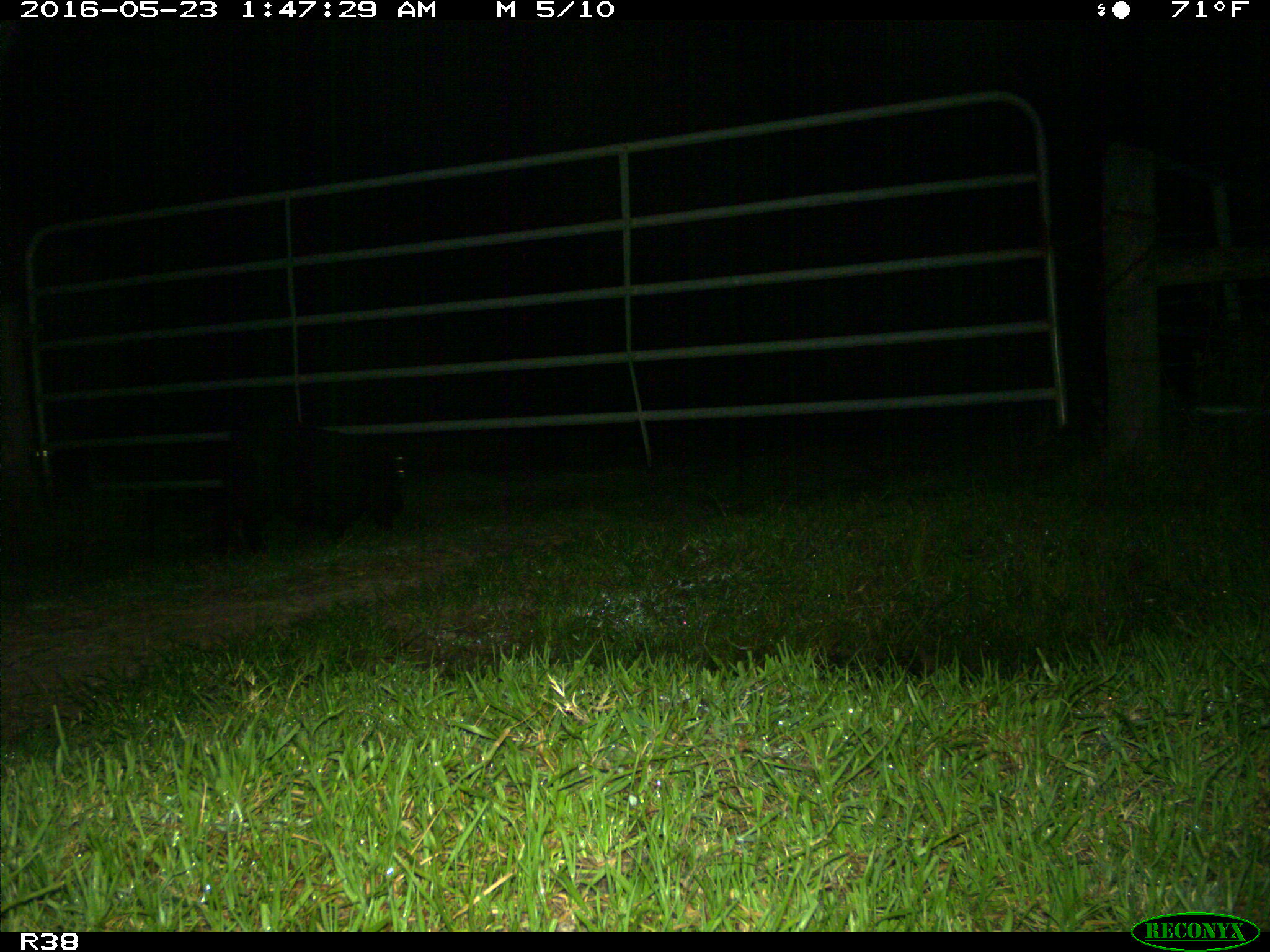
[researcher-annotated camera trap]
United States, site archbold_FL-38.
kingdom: Animalia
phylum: Chordata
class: Mammalia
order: Artiodactyla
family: Suidae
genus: Sus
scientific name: Sus scrofa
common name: wild boar